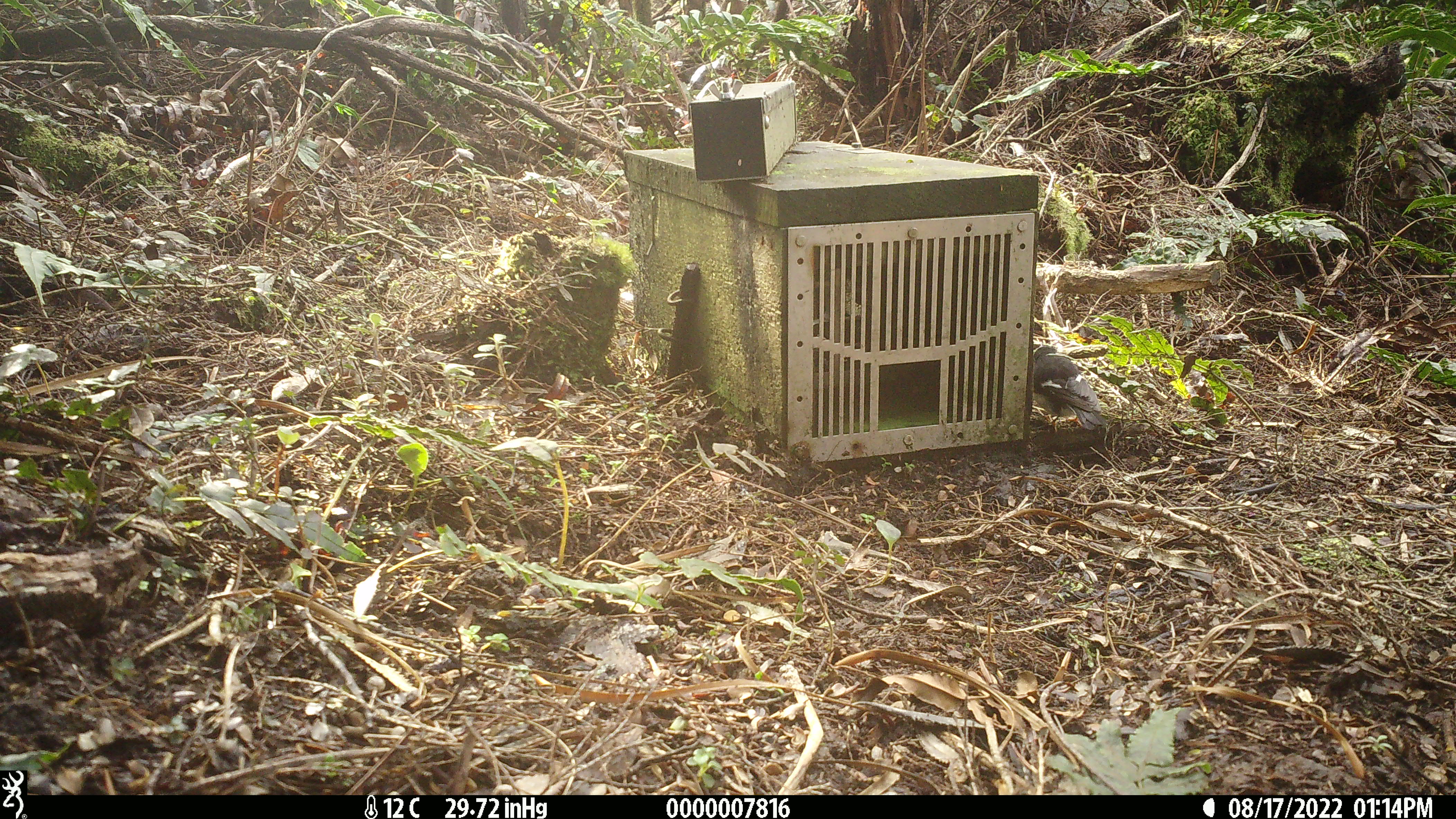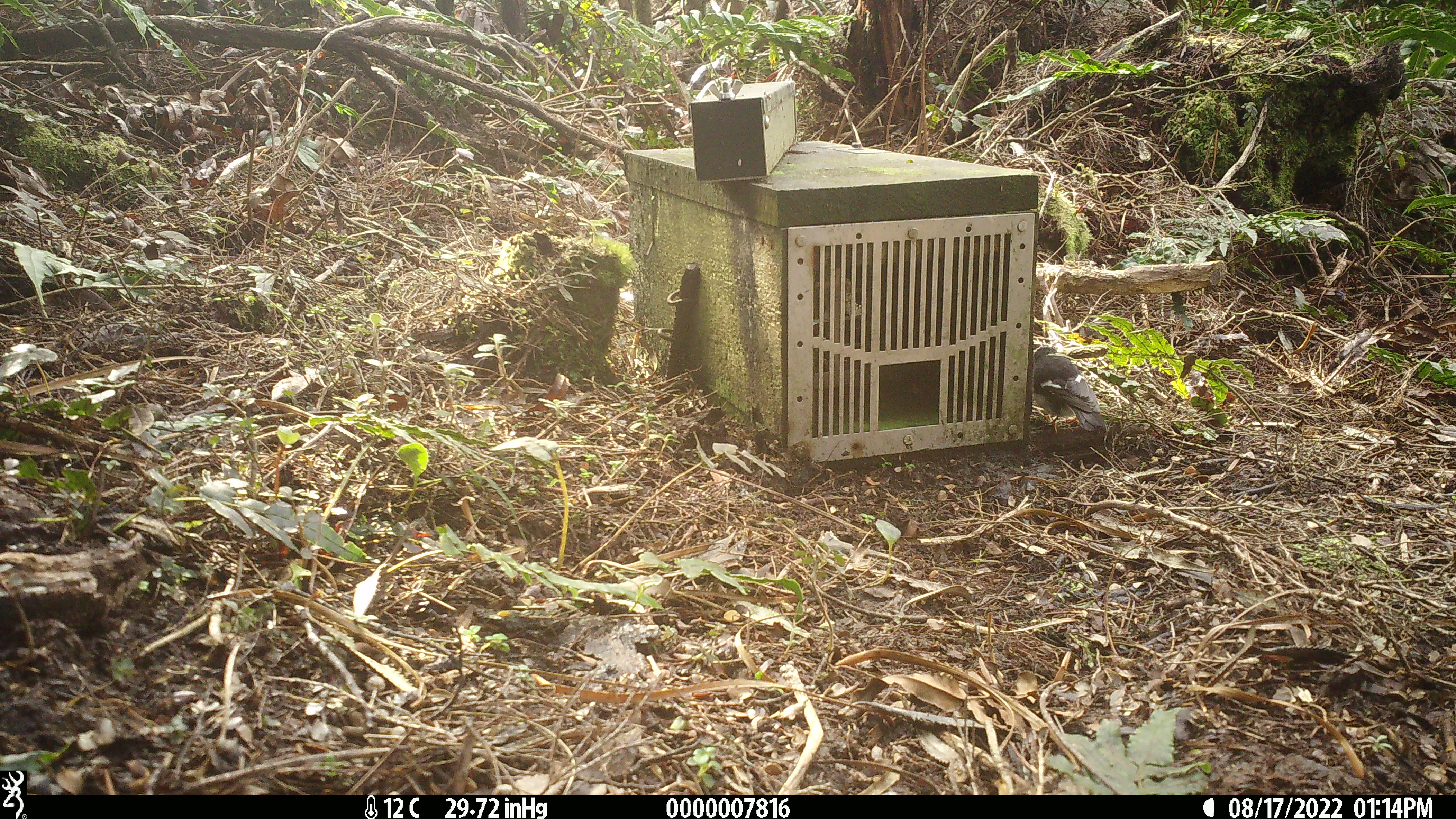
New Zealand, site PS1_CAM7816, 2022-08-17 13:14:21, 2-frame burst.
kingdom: Animalia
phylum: Chordata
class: Aves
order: Passeriformes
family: Petroicidae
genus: Petroica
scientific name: Petroica macrocephala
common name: tomtit